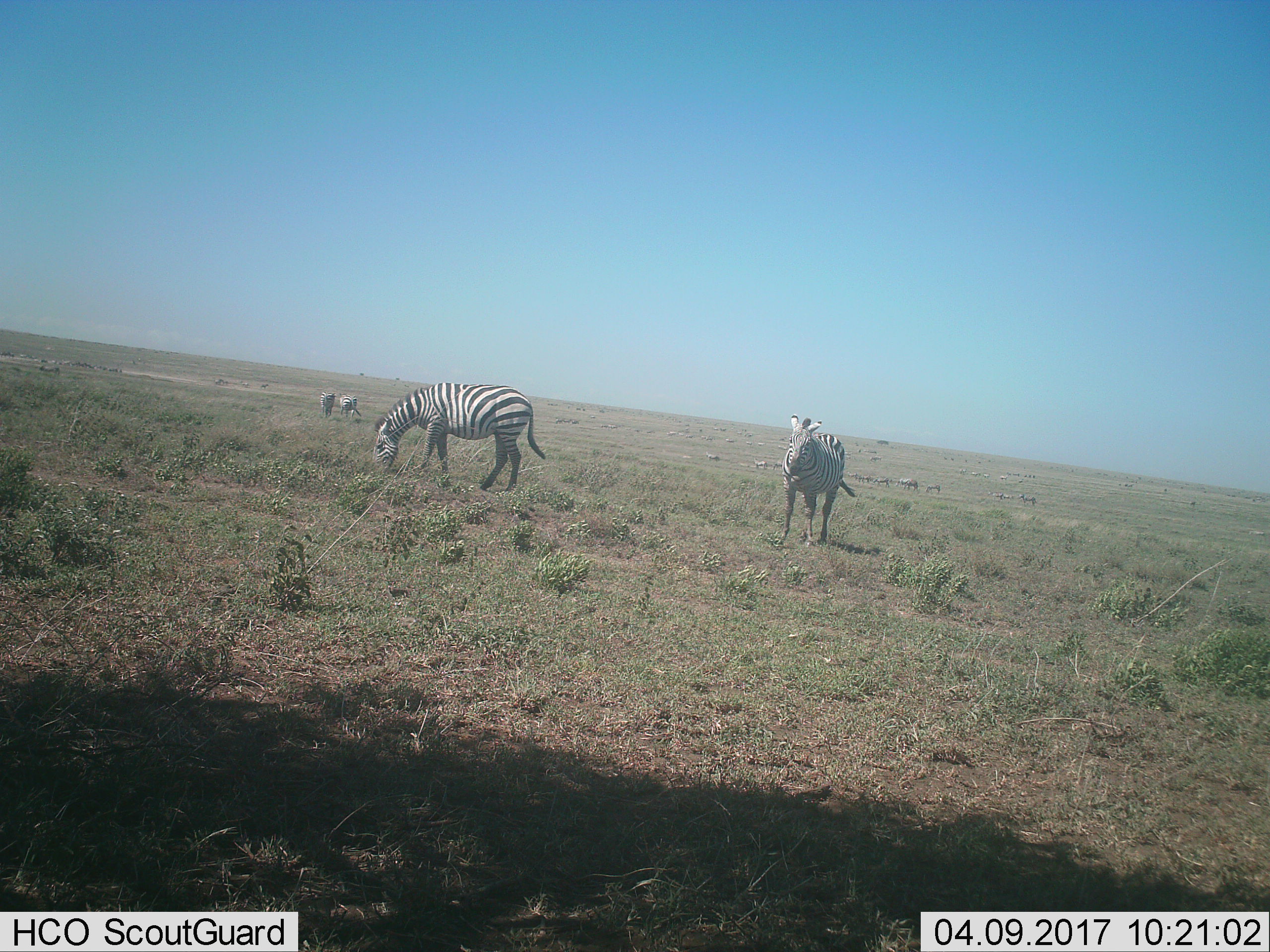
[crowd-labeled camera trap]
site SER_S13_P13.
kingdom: Animalia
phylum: Chordata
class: Mammalia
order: Perissodactyla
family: Equidae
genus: Equus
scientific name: Equus quagga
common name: plains zebra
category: zebraplains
Zebraplains (plains zebra) (Equus quagga), count 11-50. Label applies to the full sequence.